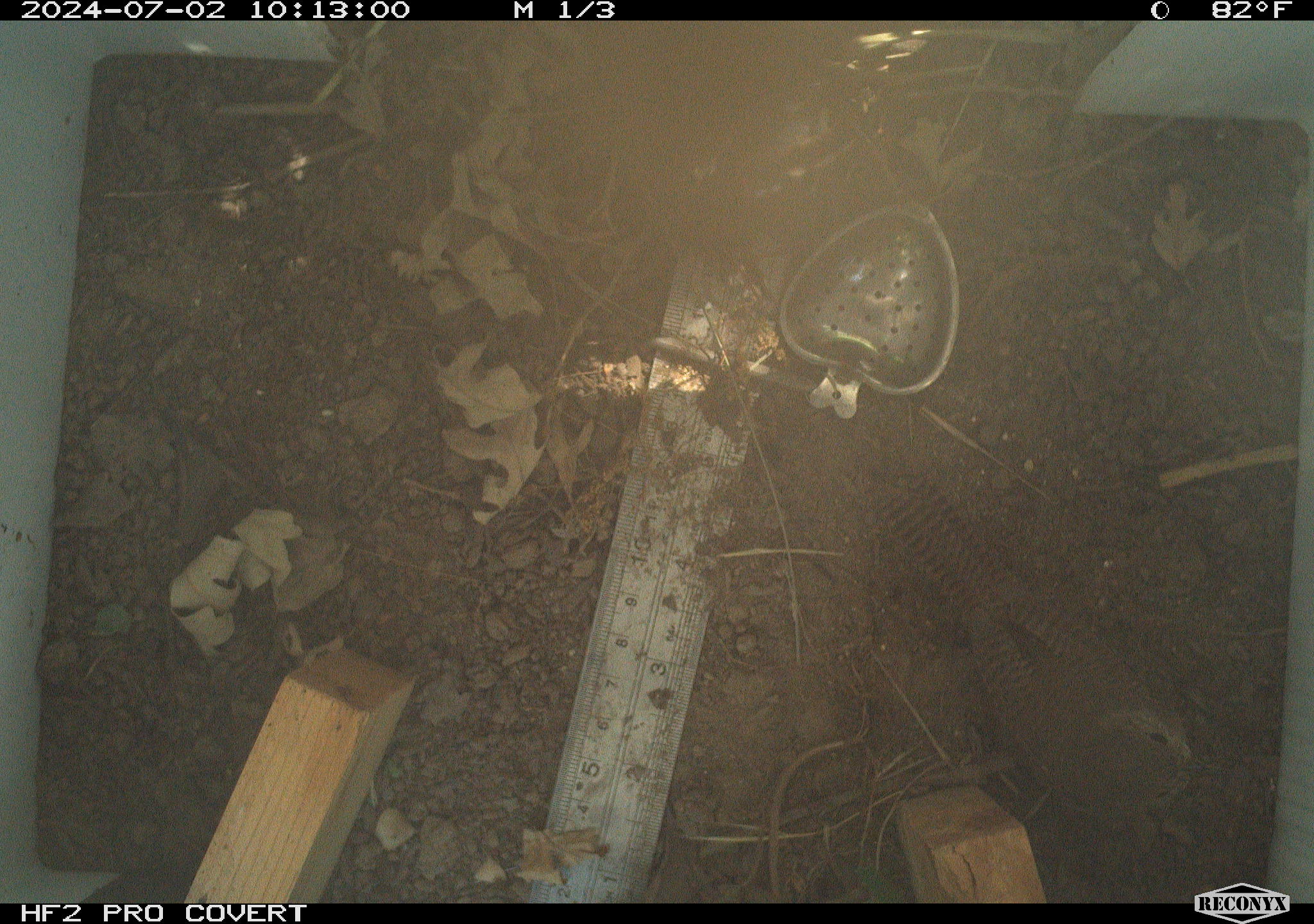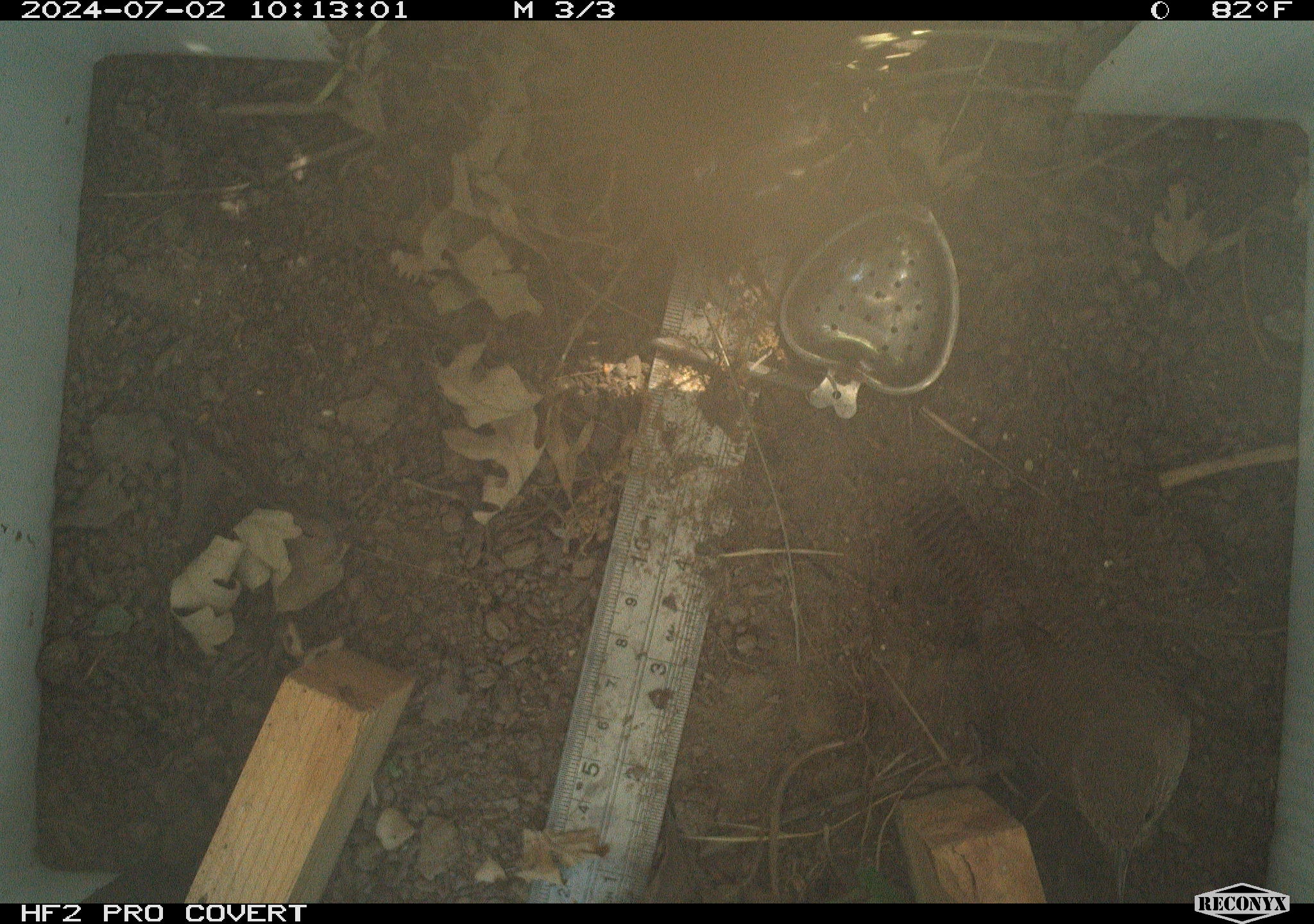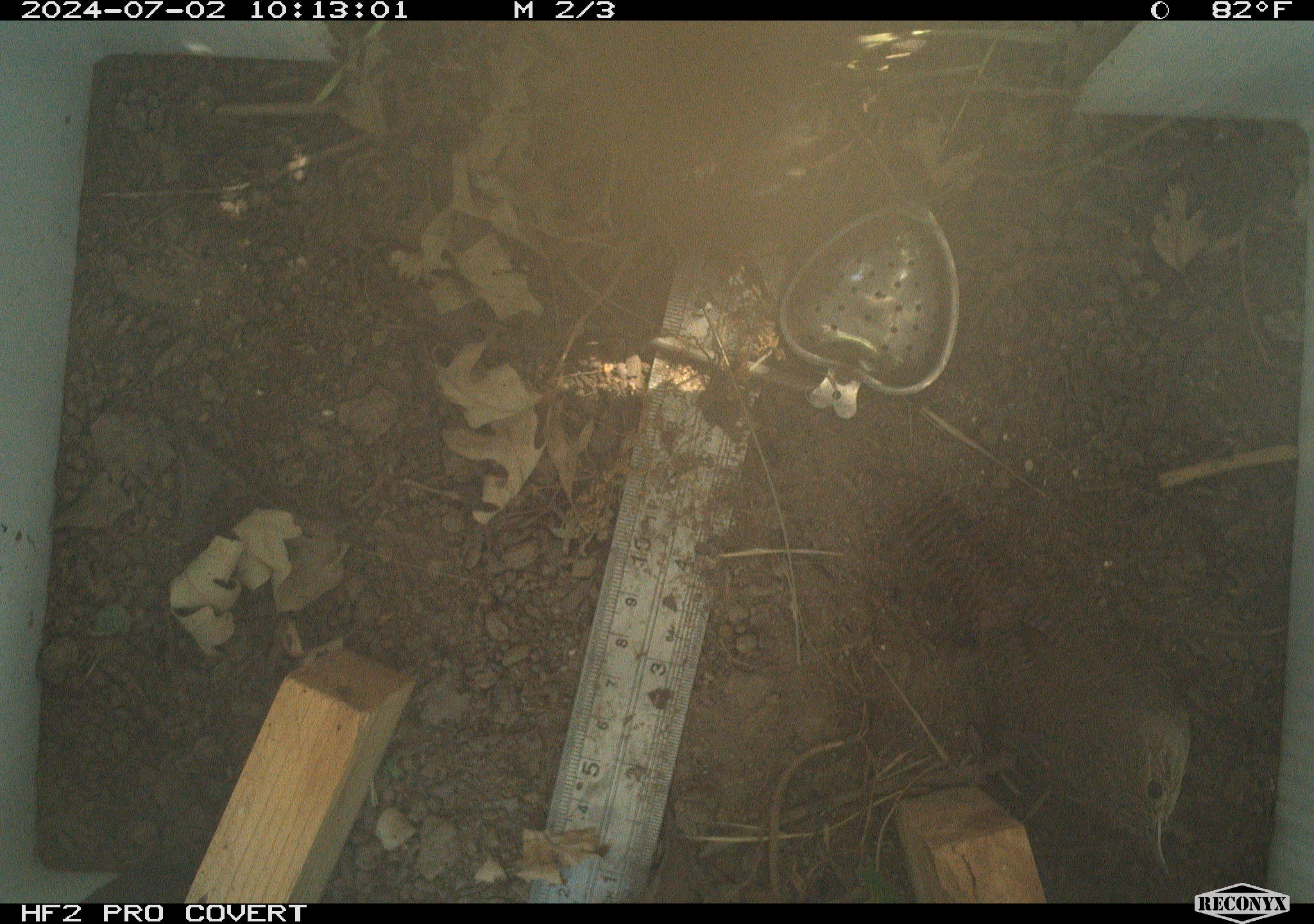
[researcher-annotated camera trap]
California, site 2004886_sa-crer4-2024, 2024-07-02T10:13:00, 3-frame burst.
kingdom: Animalia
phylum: Chordata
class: Aves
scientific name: Aves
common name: bird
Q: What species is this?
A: Bird (Aves).